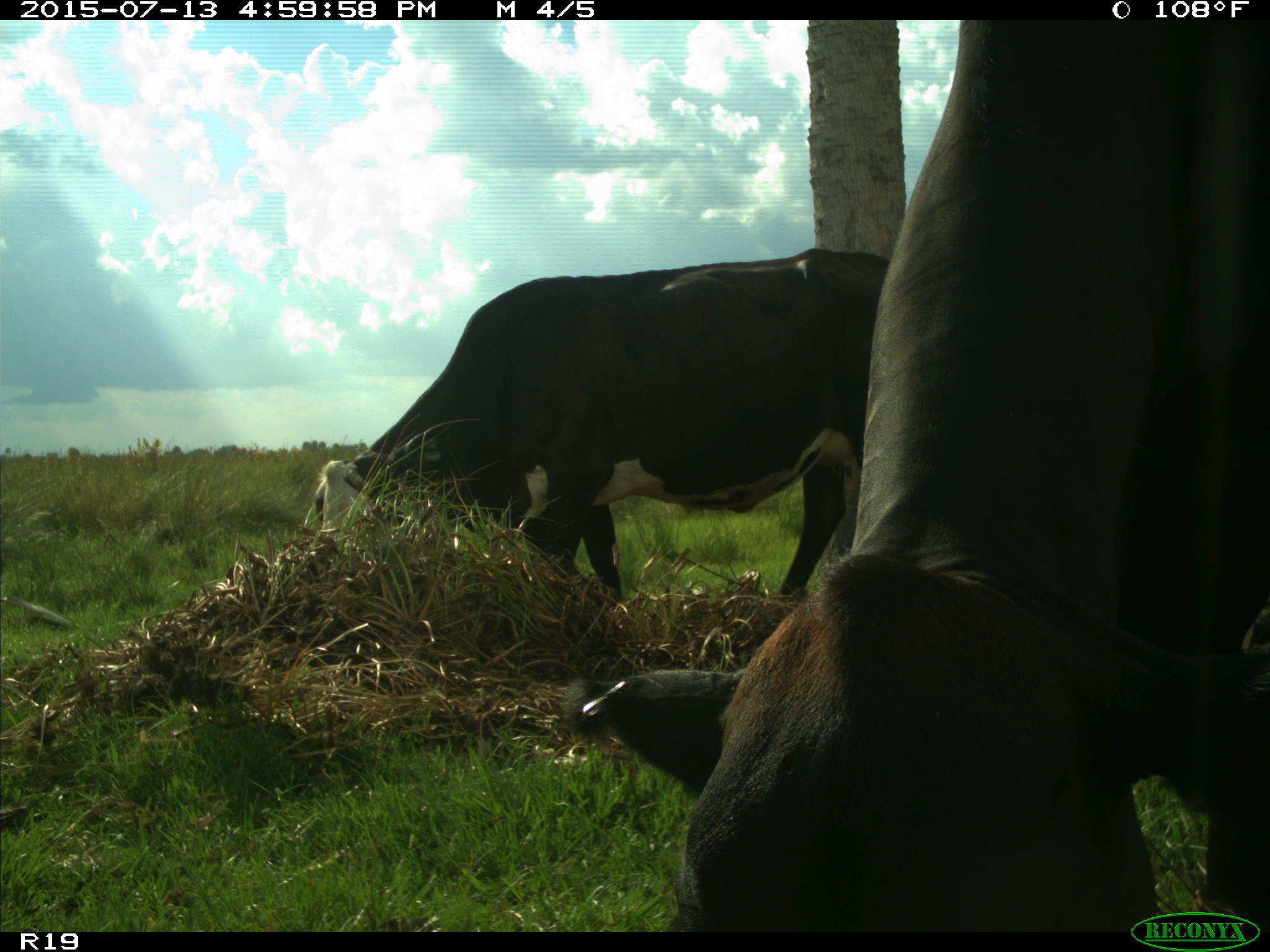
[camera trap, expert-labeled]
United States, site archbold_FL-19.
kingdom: Animalia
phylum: Chordata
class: Mammalia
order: Artiodactyla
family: Bovidae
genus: Bos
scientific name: Bos taurus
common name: domestic cow